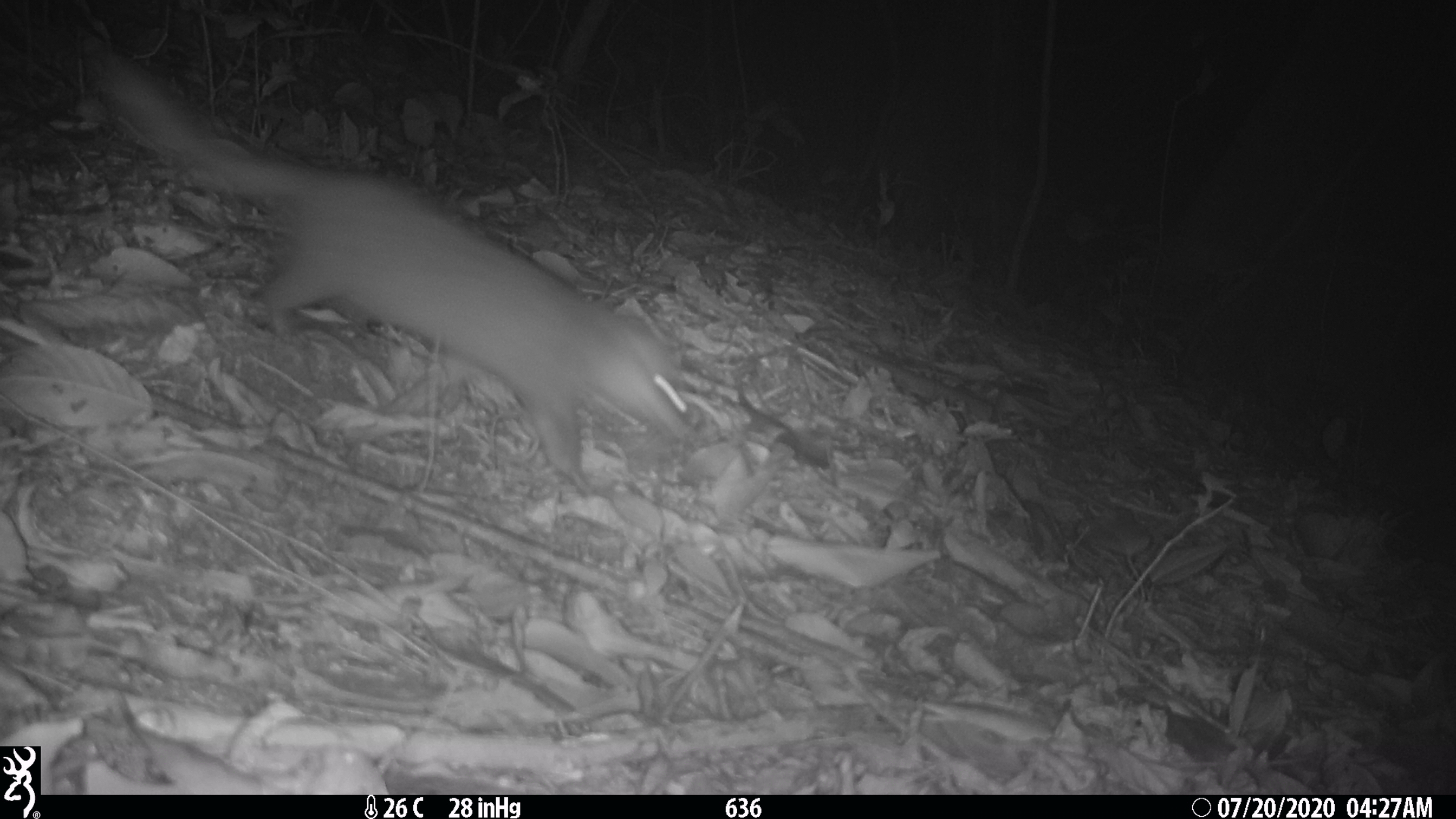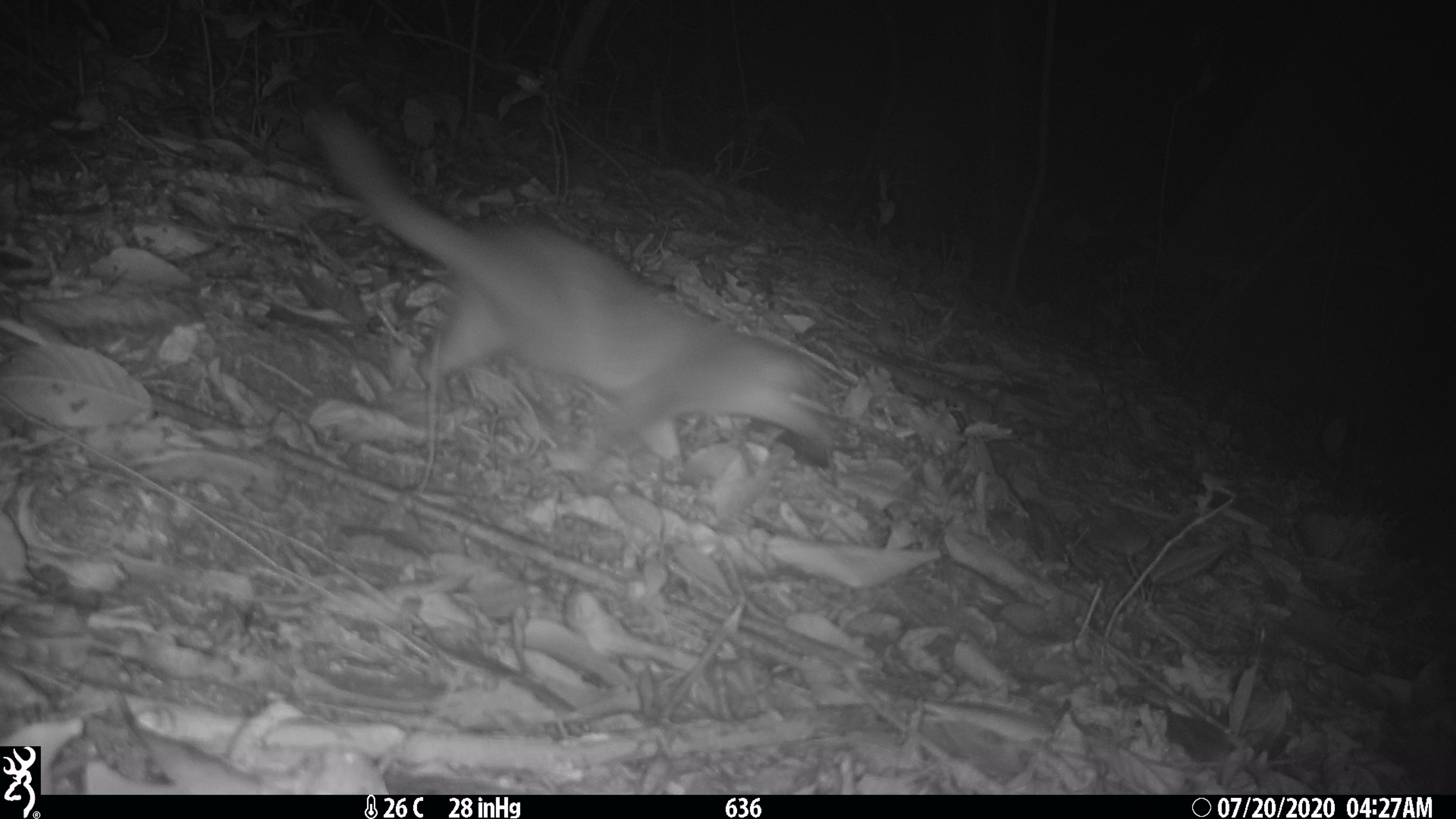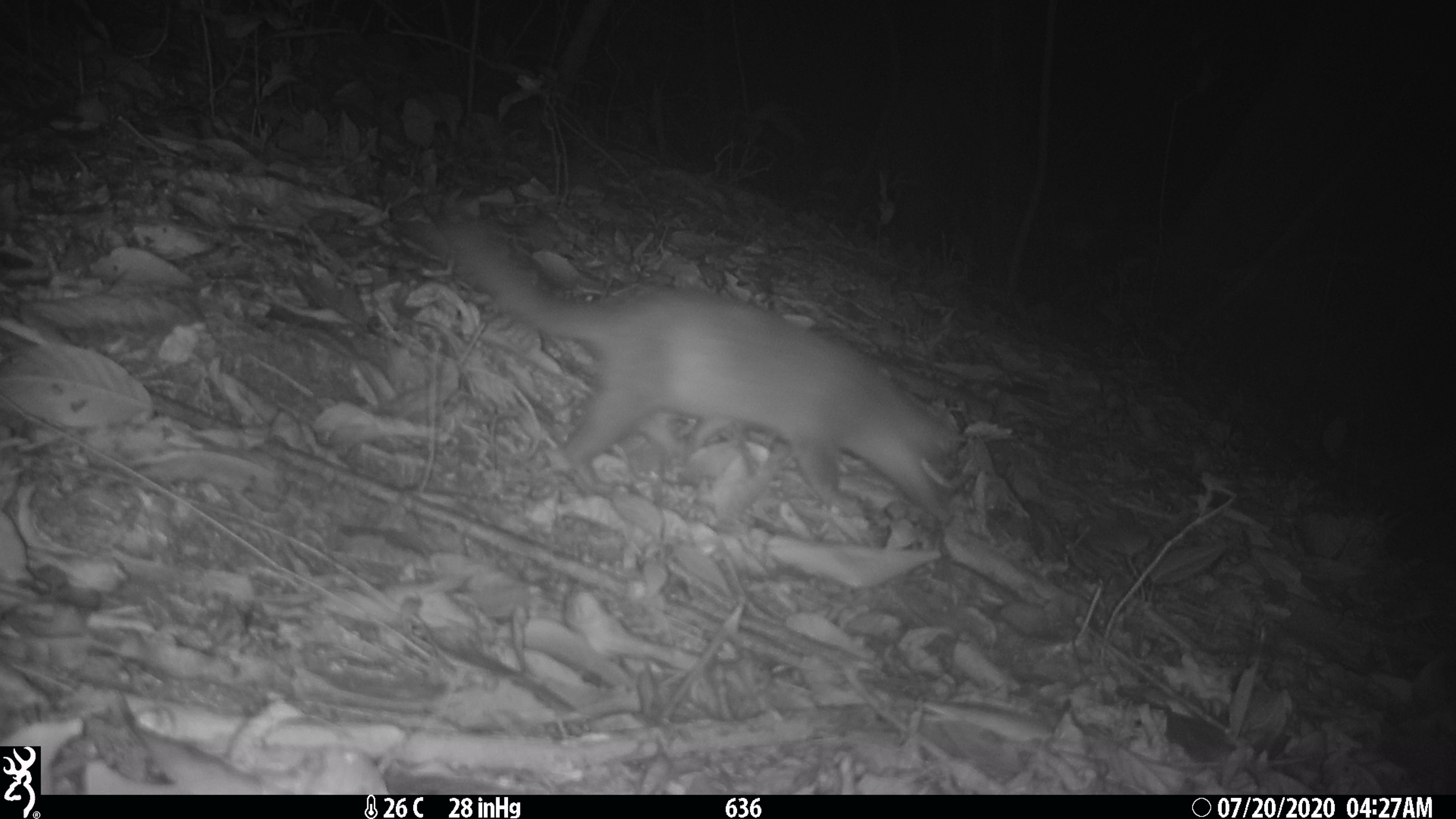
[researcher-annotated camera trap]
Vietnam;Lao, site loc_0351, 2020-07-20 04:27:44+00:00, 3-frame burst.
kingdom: Animalia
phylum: Chordata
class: Mammalia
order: Carnivora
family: Mustelidae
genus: Melogale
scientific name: Melogale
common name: ferret badger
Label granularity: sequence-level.